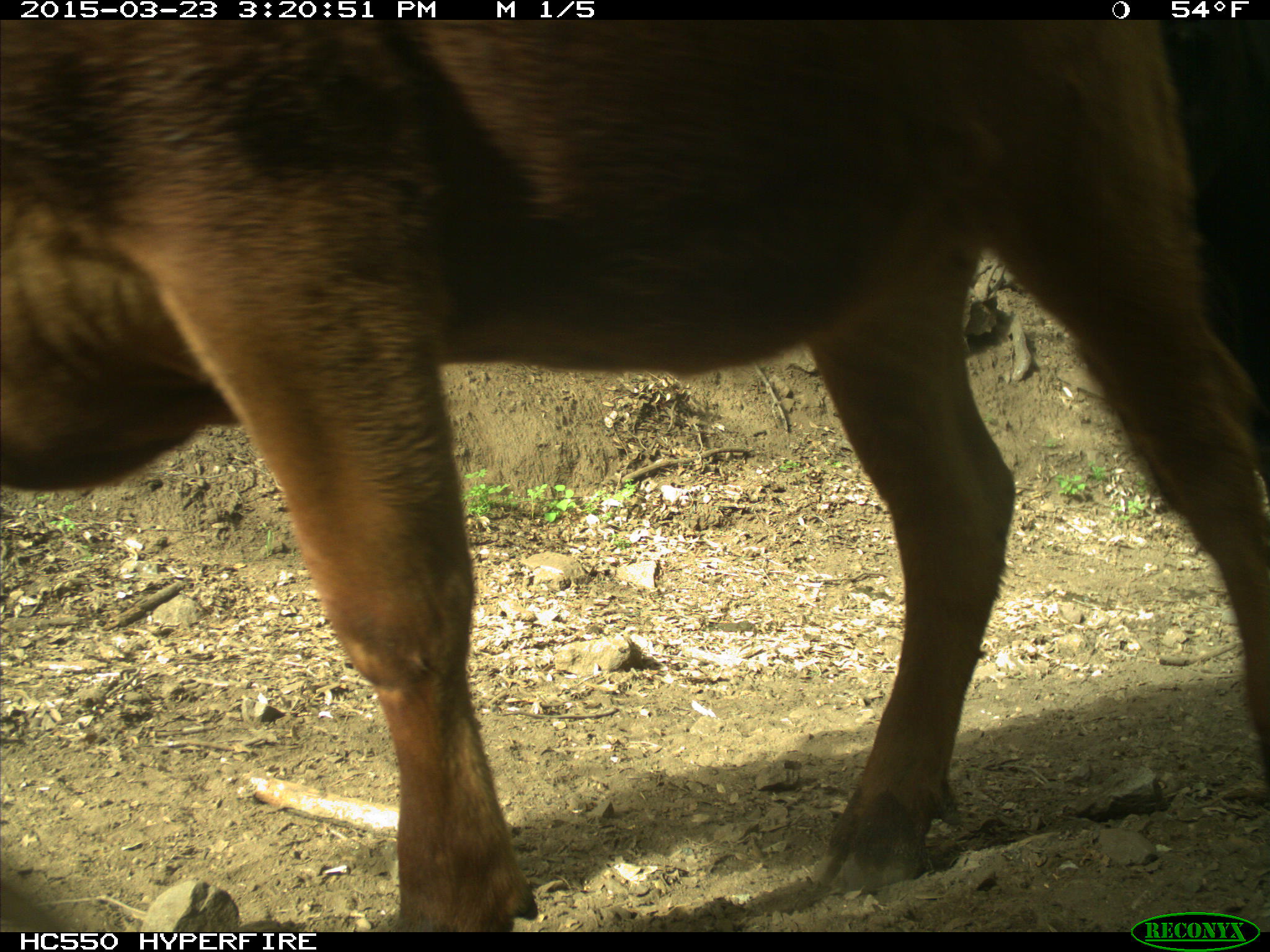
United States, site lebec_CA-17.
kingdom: Animalia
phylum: Chordata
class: Mammalia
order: Artiodactyla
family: Bovidae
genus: Bos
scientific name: Bos taurus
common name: domestic cow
Bos taurus (domestic cow).